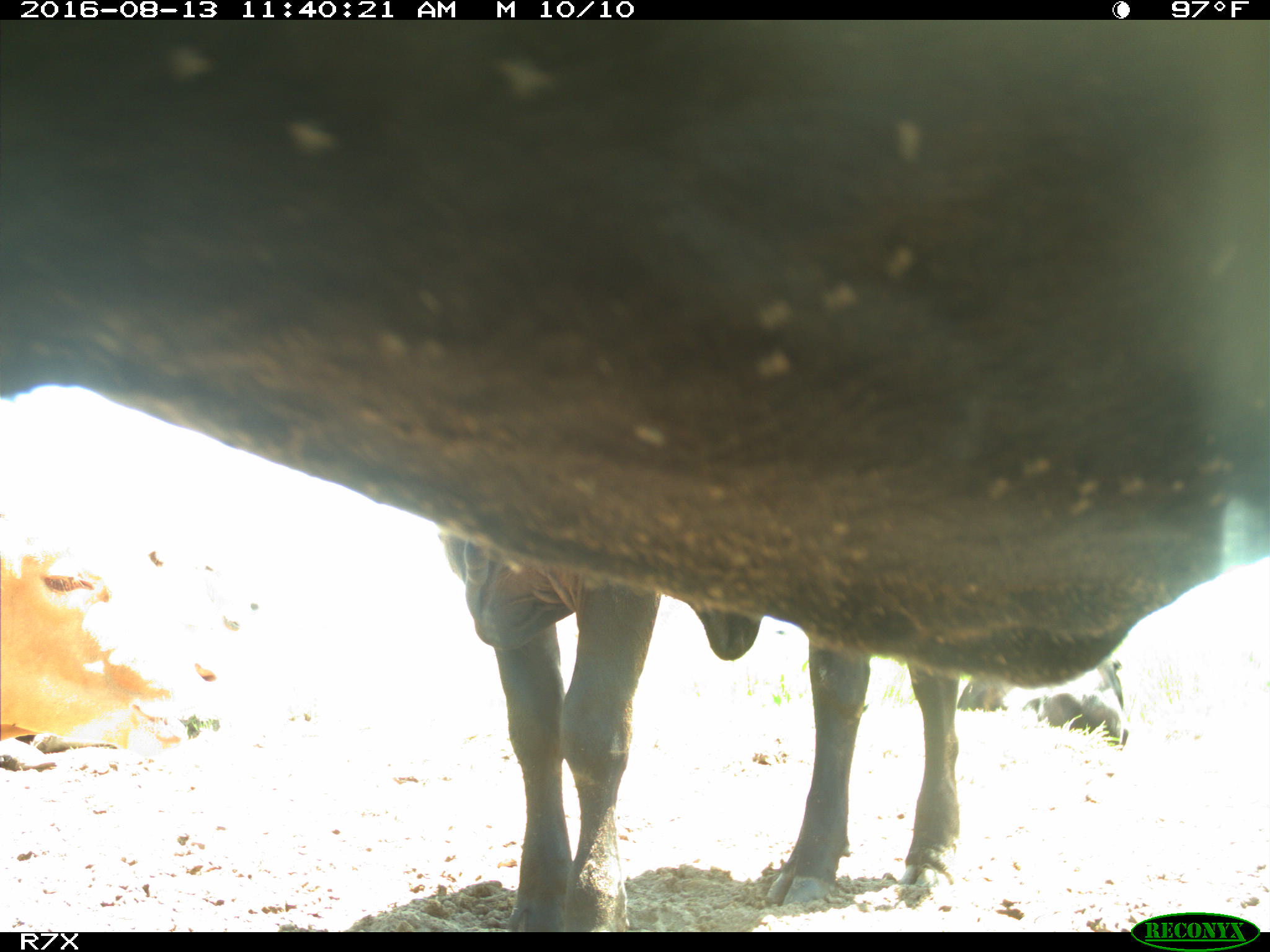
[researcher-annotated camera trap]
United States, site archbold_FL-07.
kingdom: Animalia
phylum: Chordata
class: Mammalia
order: Artiodactyla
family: Bovidae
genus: Bos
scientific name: Bos taurus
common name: domestic cow